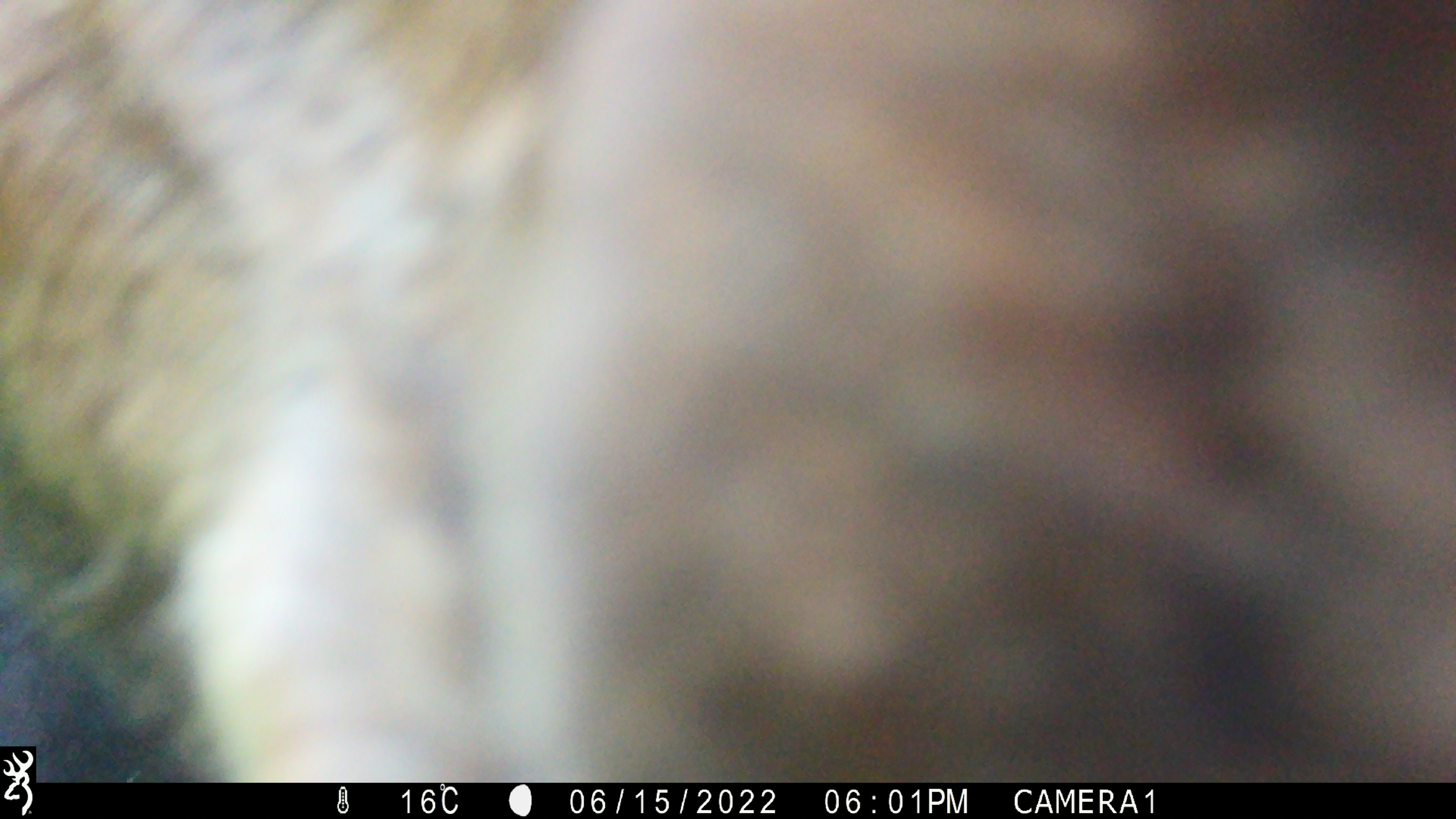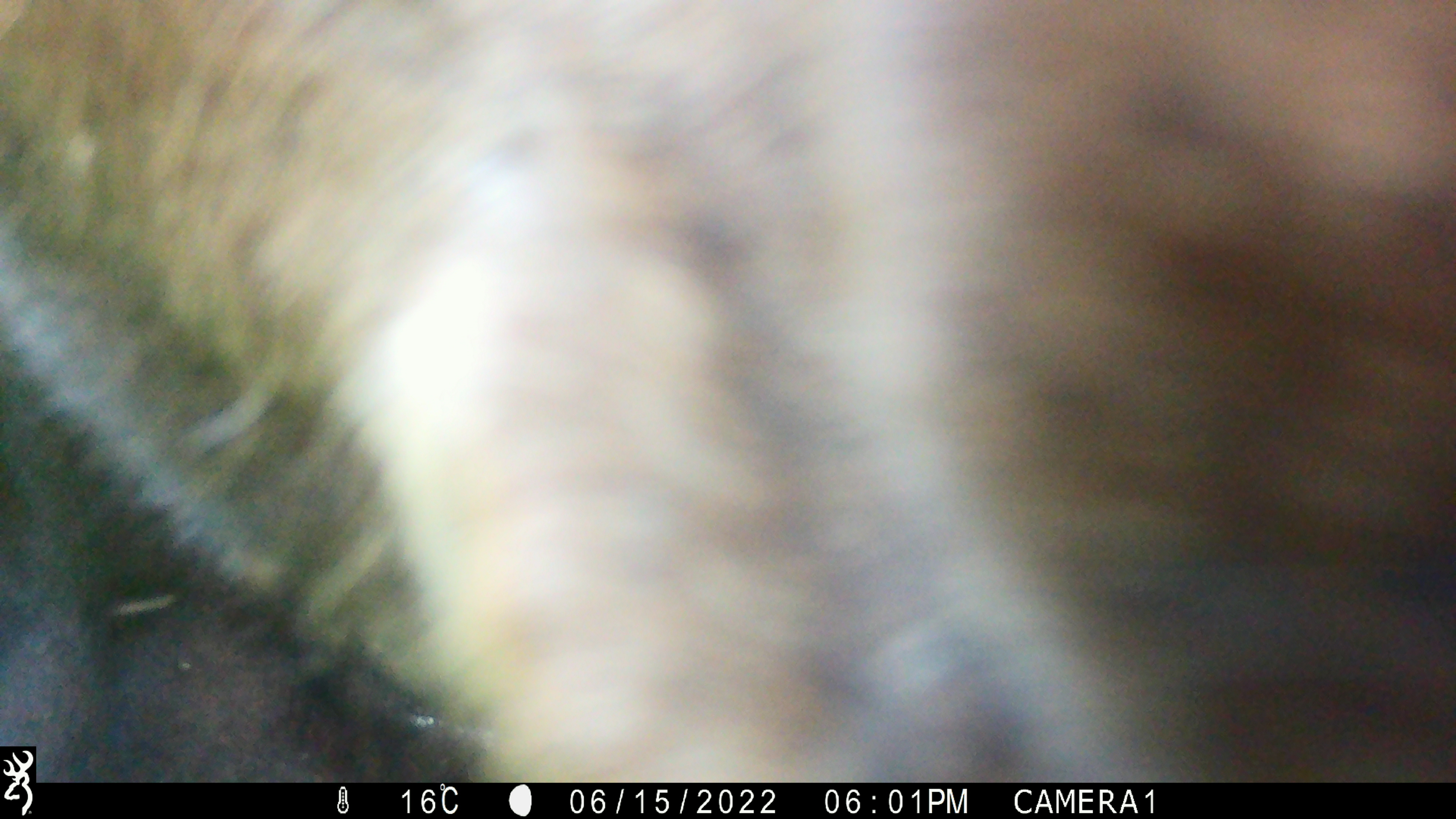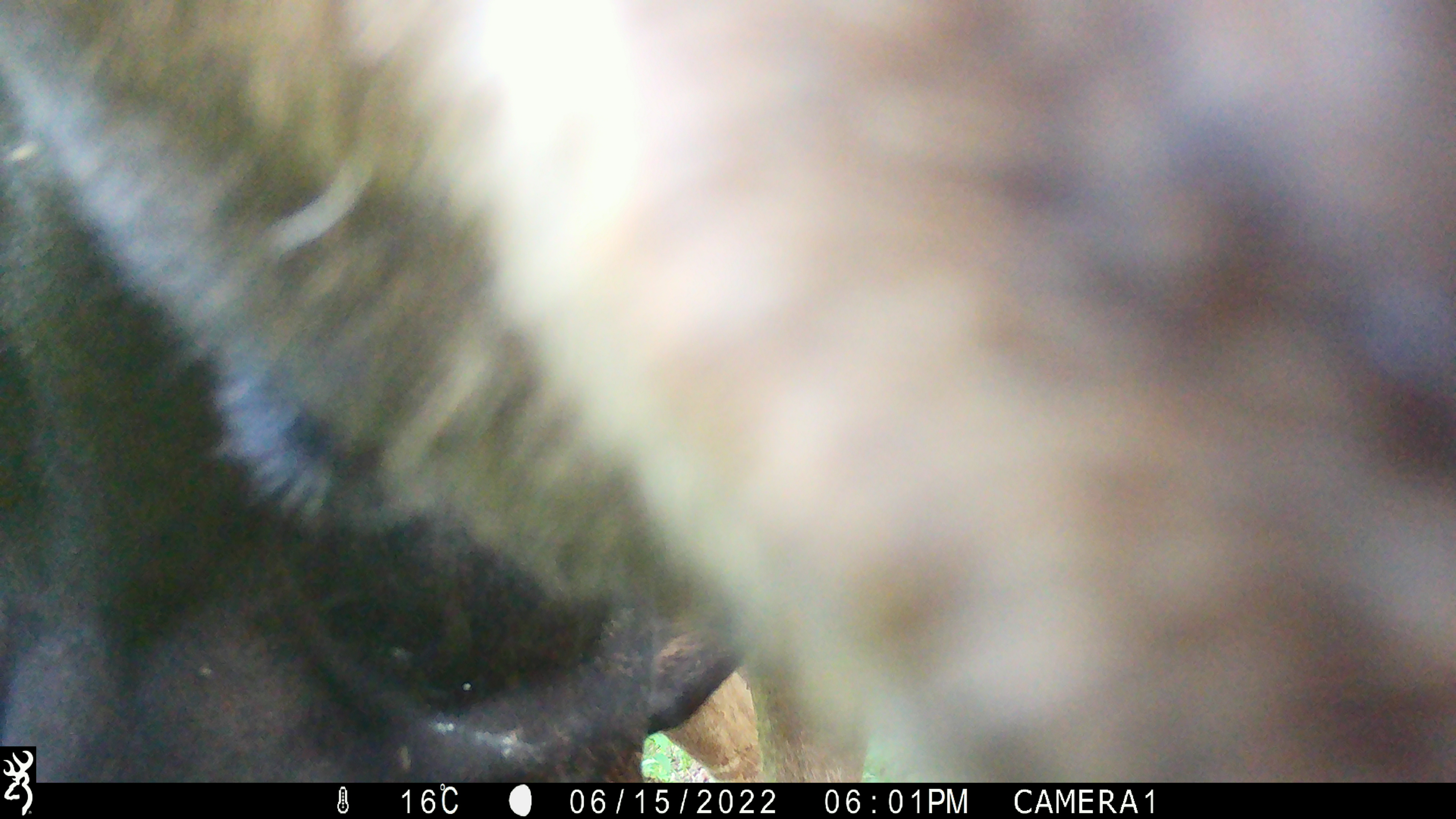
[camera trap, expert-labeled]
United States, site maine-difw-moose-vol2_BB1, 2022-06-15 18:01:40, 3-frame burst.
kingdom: Animalia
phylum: Chordata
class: Mammalia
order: Artiodactyla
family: Cervidae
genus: Alces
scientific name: Alces alces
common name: moose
Moose (Alces alces).